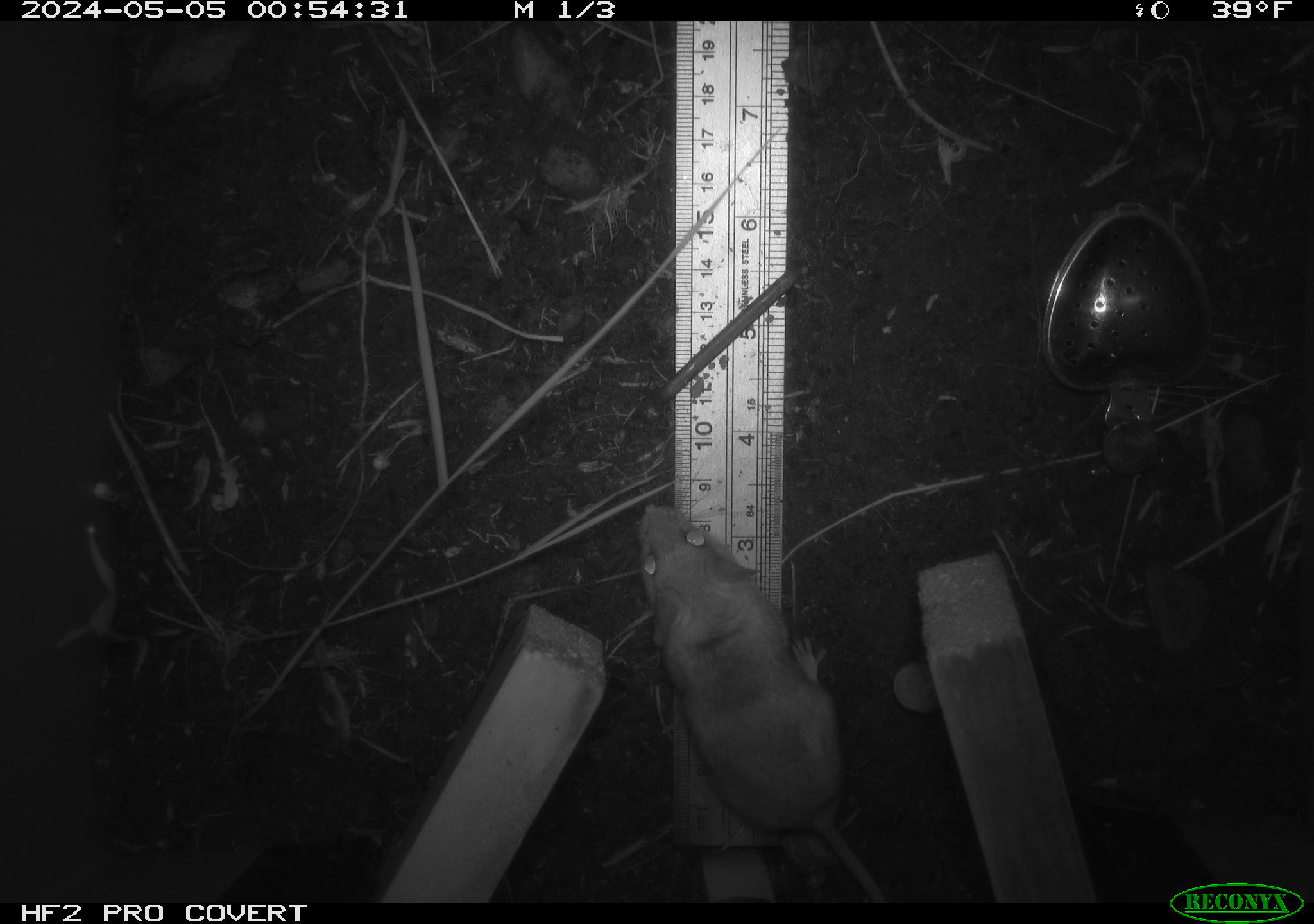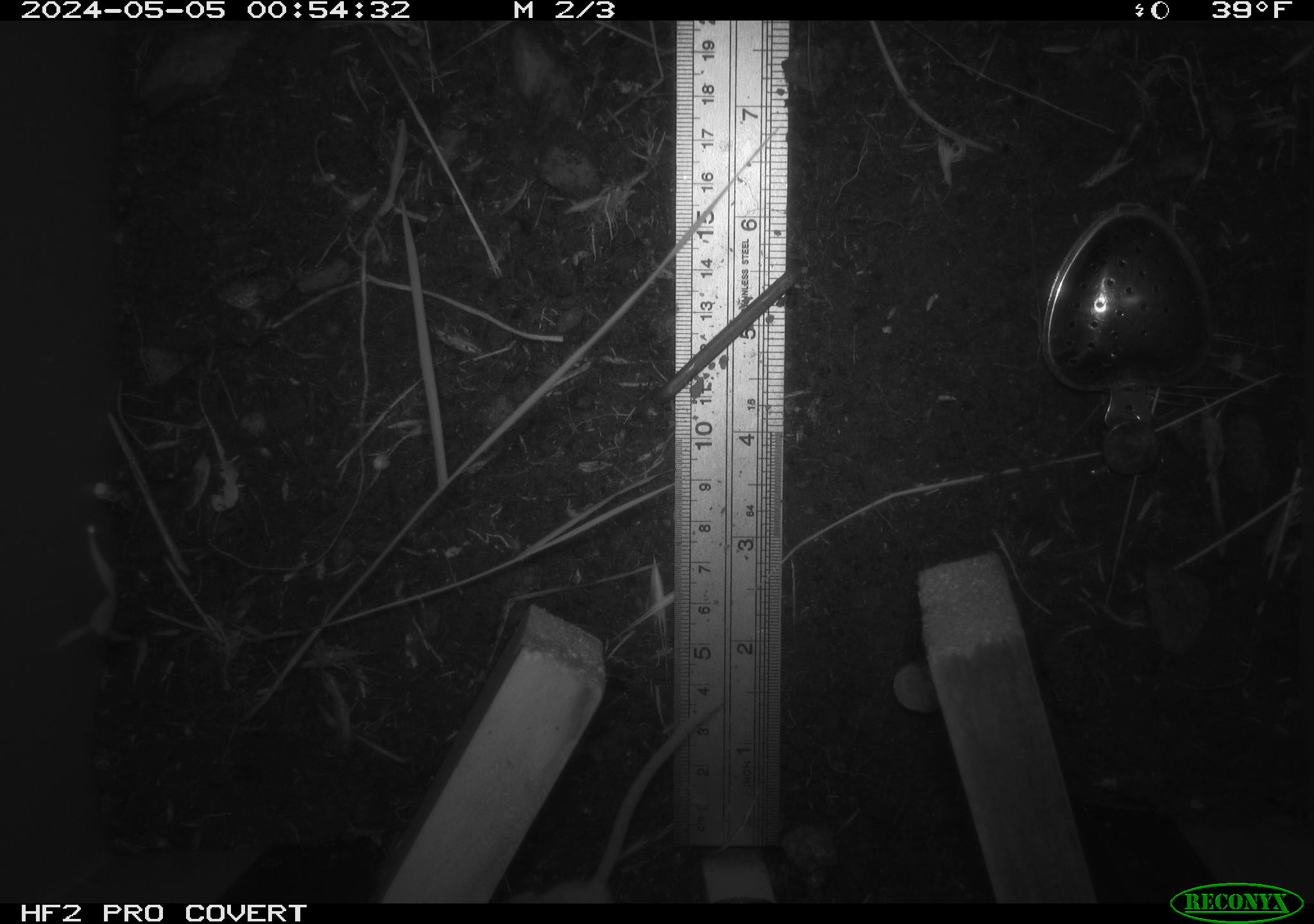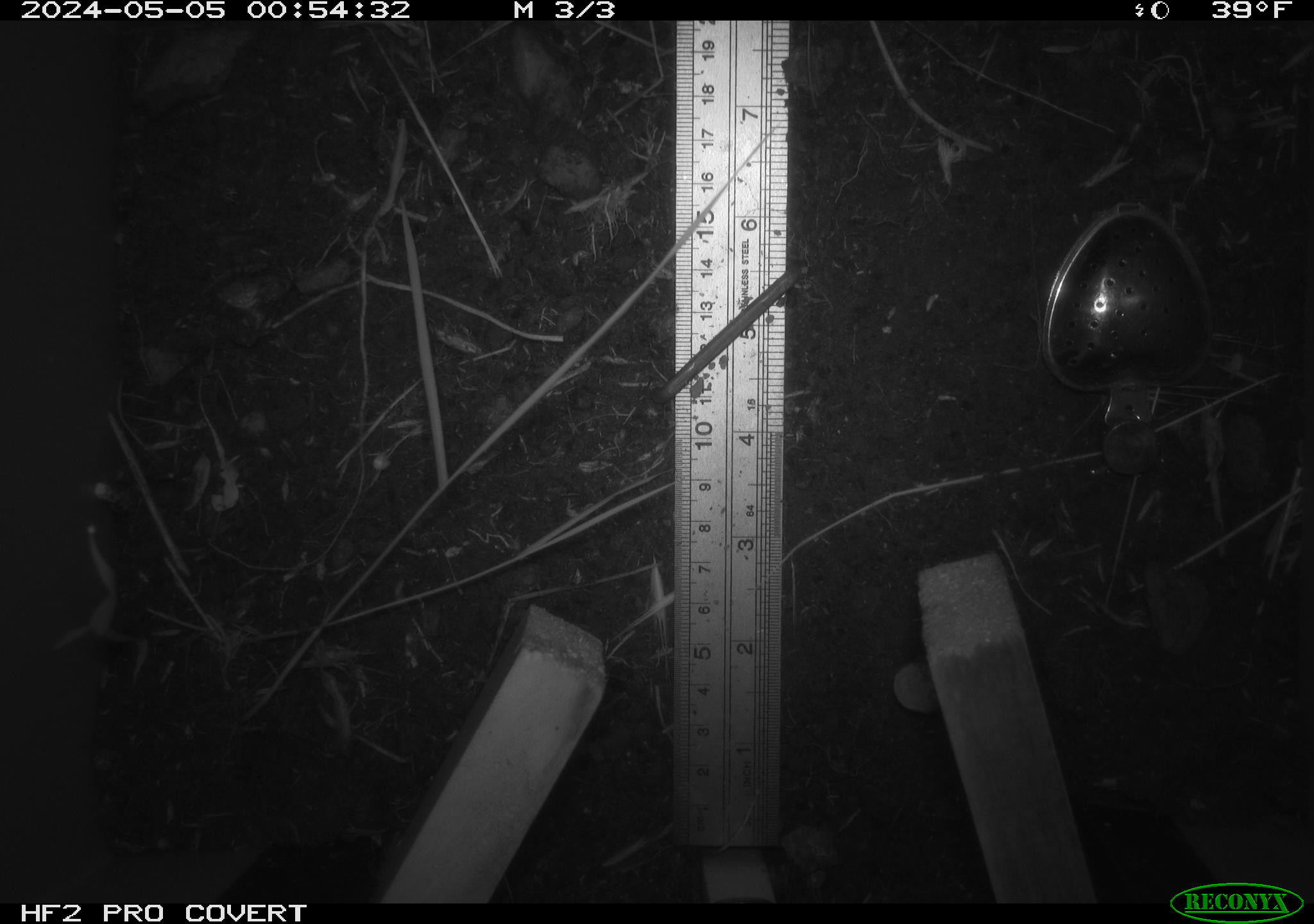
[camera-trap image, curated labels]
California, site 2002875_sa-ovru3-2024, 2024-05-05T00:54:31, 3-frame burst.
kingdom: Animalia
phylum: Chordata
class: Mammalia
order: Rodentia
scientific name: Rodentia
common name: rodent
Rodent (Rodentia).